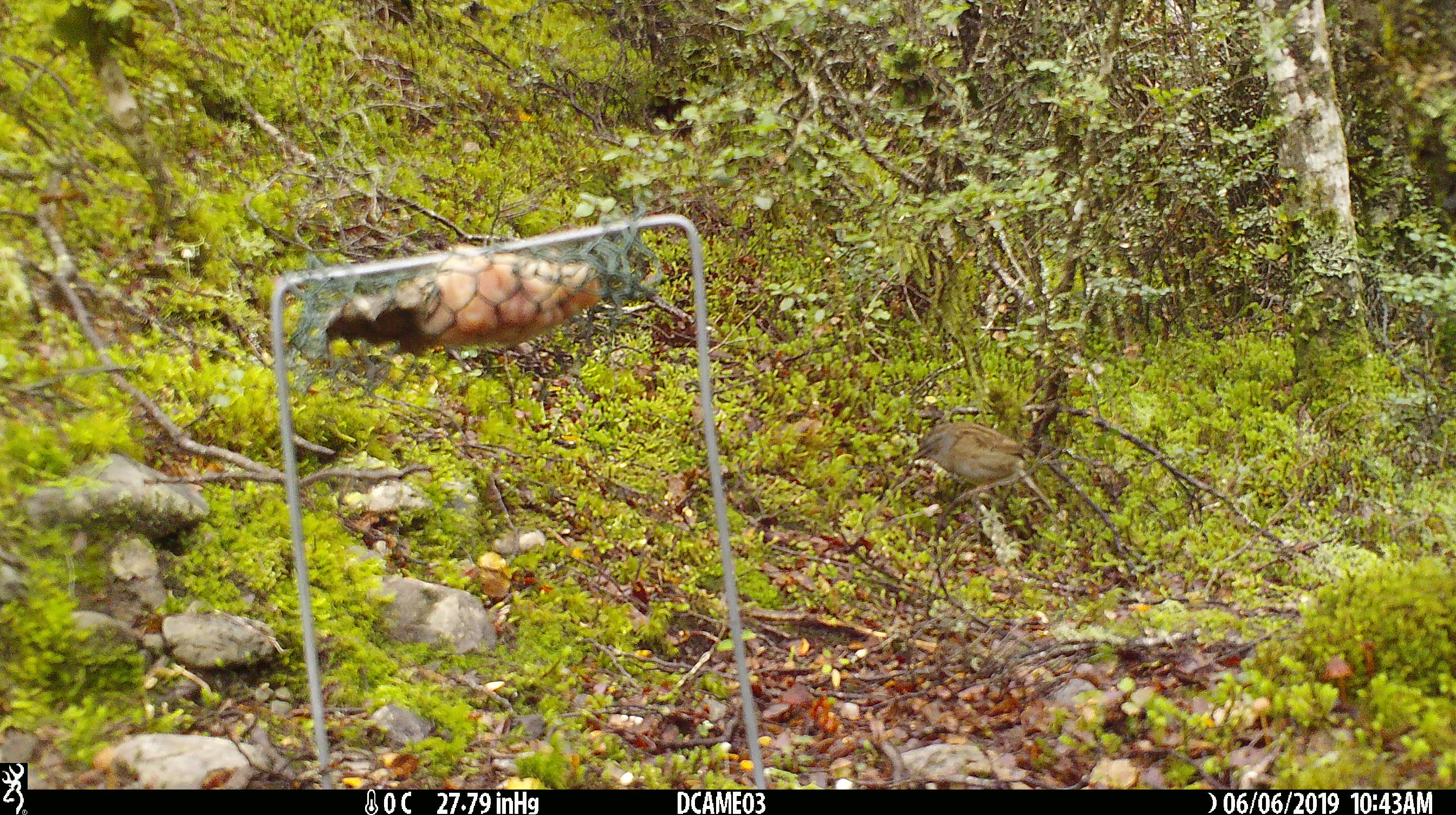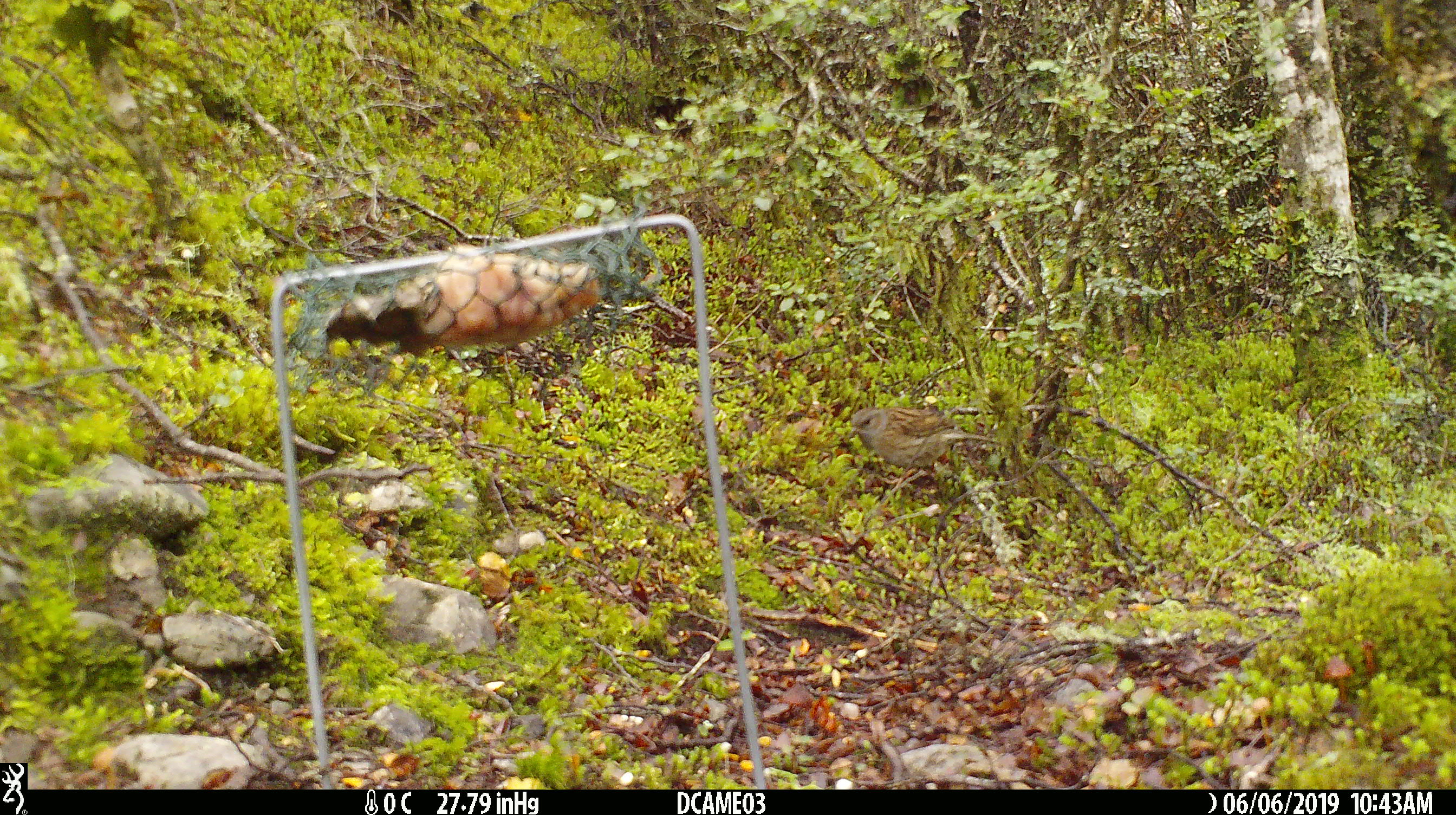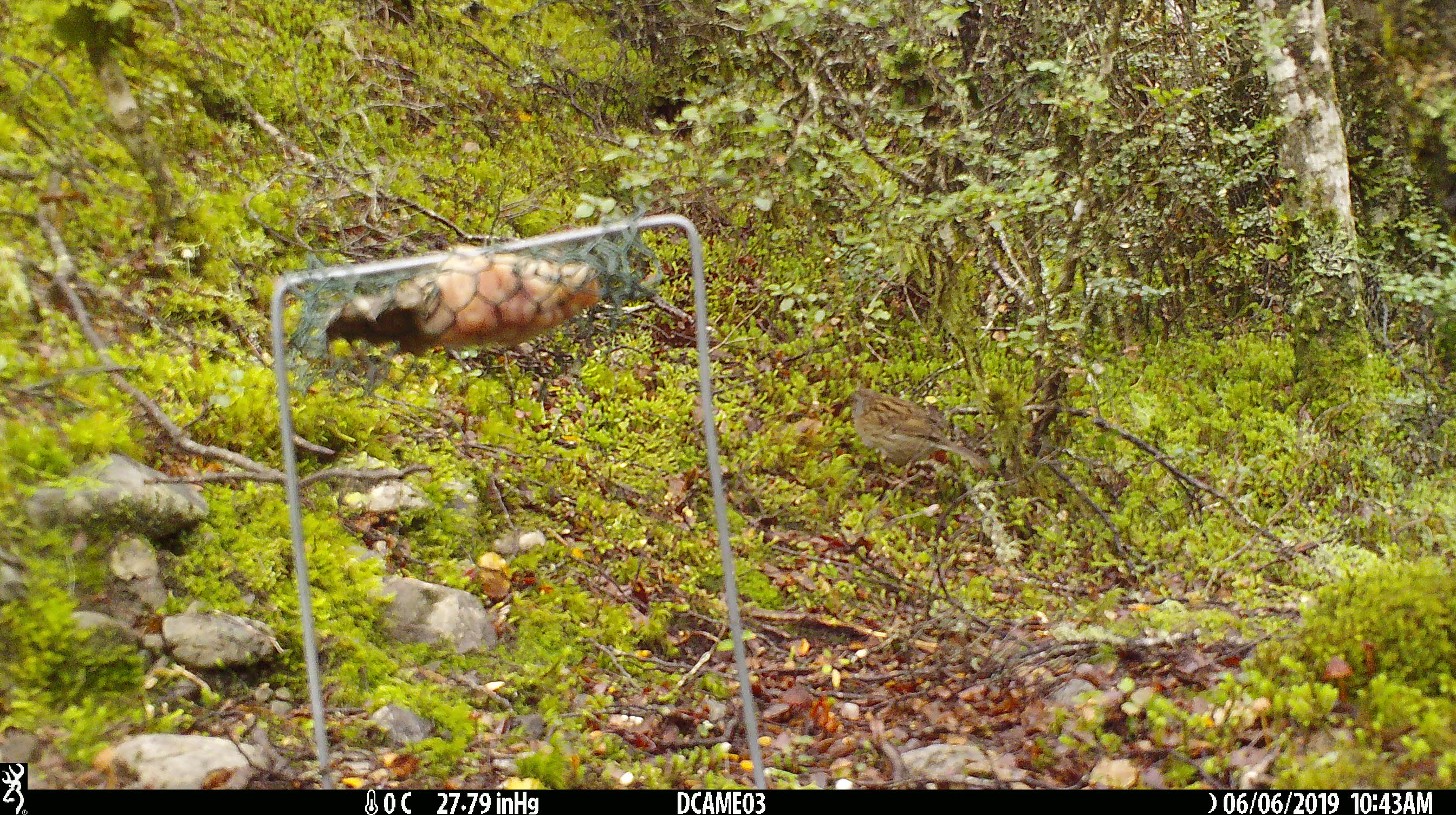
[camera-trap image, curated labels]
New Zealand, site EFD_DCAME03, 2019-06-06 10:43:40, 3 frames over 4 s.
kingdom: Animalia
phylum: Chordata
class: Aves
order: Passeriformes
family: Prunellidae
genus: Prunella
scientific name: Prunella modularis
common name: dunnock